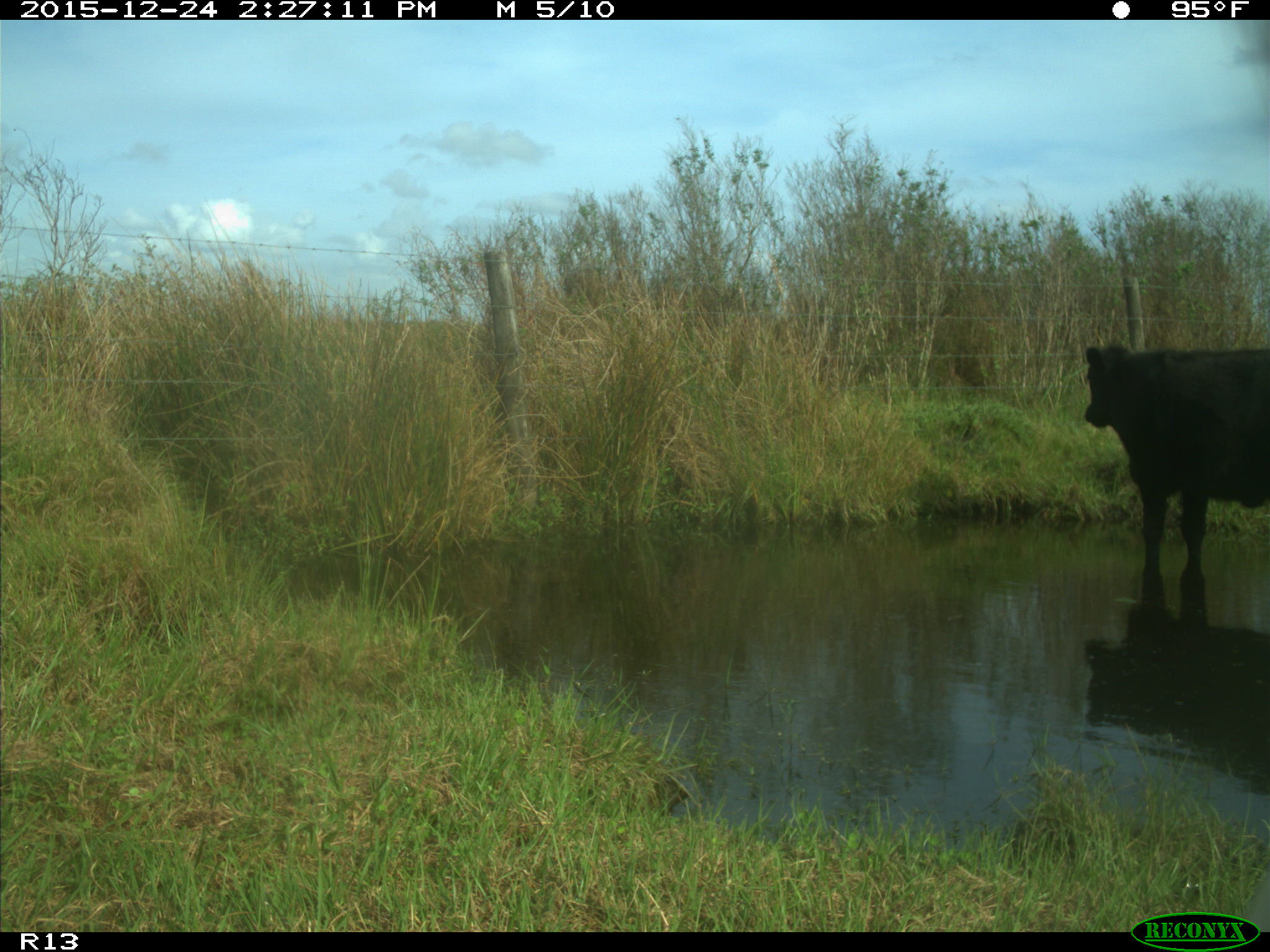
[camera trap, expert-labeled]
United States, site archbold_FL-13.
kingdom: Animalia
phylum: Chordata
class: Mammalia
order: Artiodactyla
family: Bovidae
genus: Bos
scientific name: Bos taurus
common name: domestic cow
Bos taurus (domestic cow).